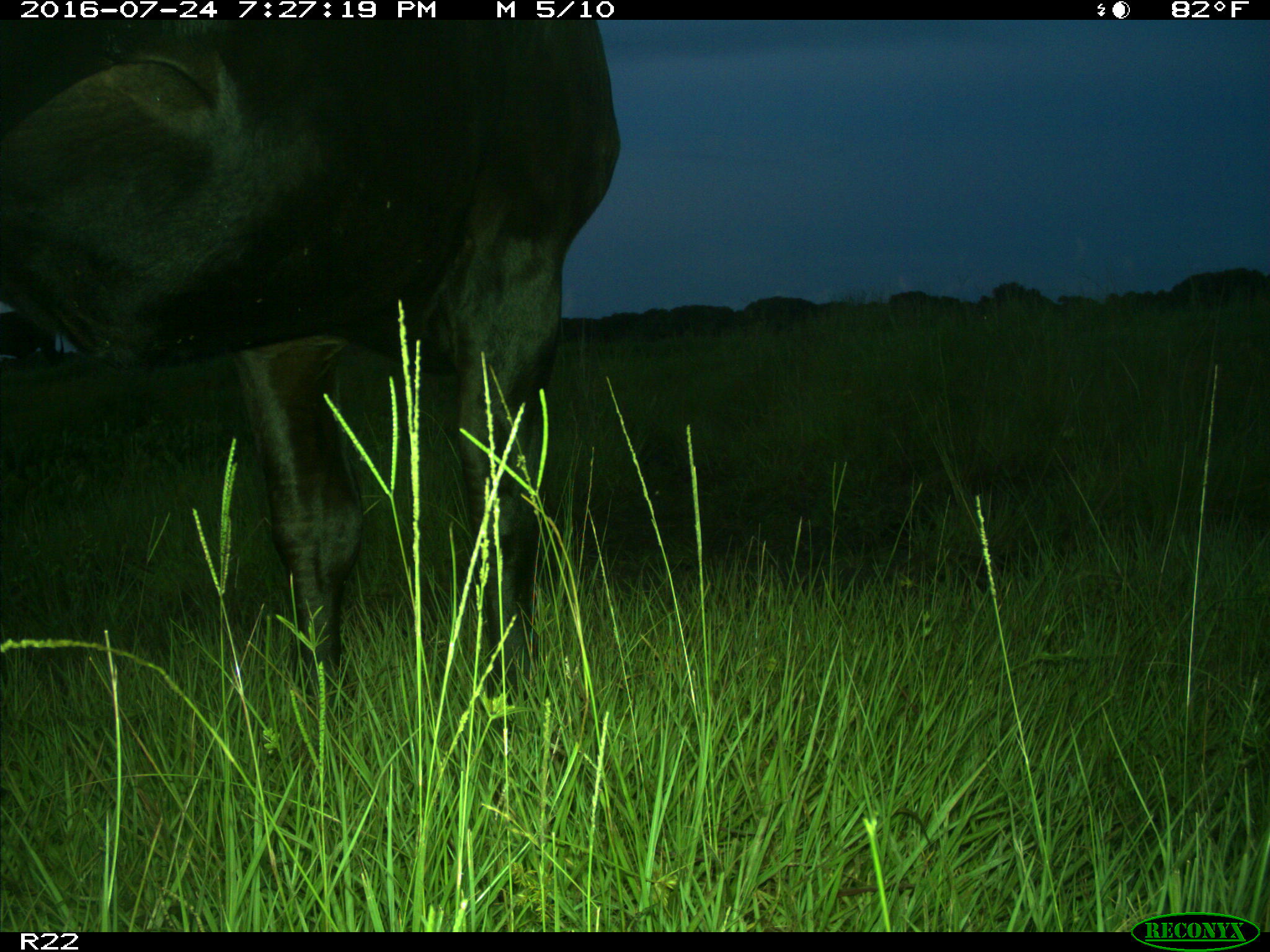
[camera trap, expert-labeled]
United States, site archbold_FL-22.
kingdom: Animalia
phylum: Chordata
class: Mammalia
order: Artiodactyla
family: Bovidae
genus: Bos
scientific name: Bos taurus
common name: domestic cow